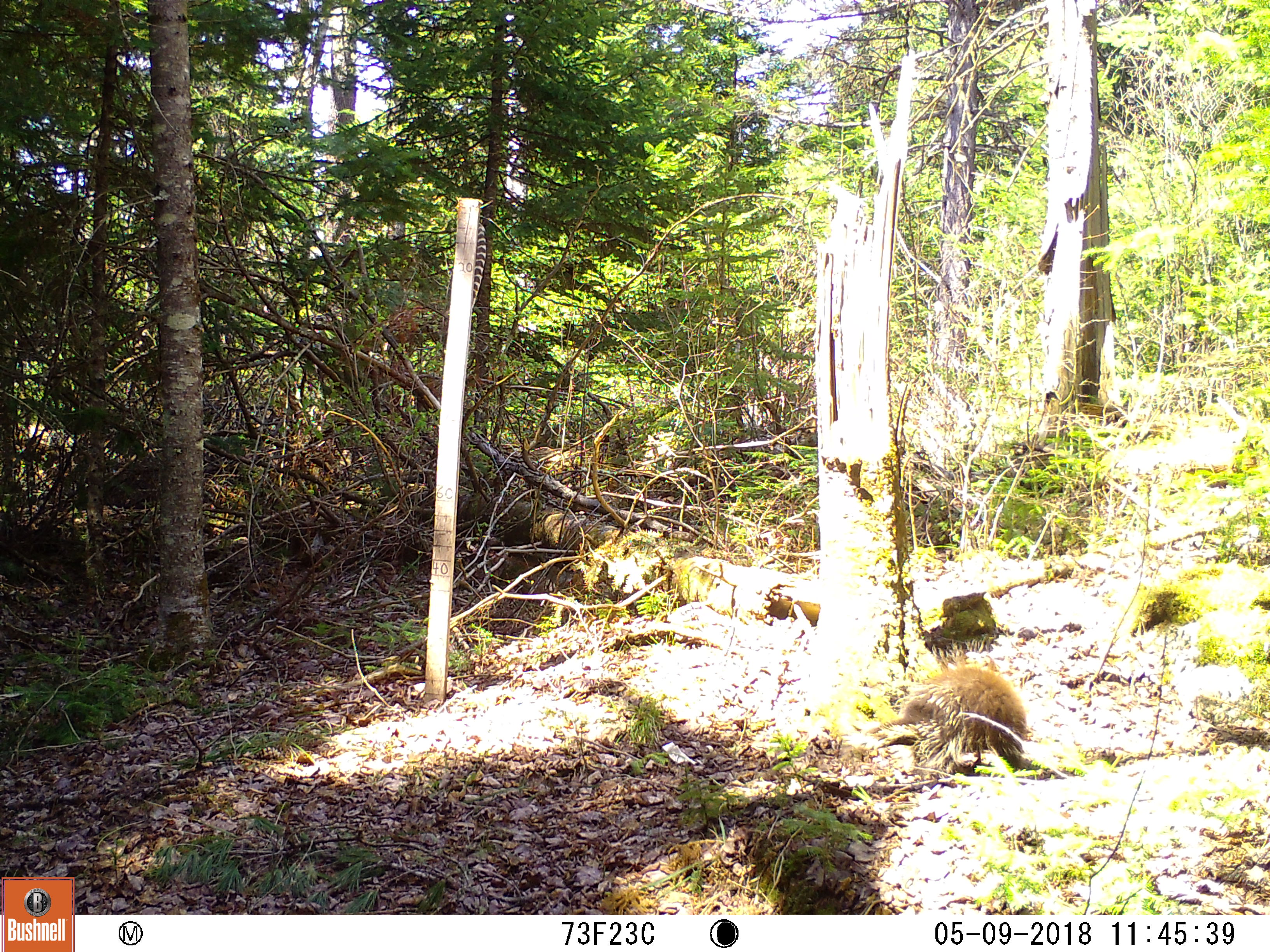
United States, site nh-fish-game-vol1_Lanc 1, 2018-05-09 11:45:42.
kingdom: Animalia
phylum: Chordata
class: Mammalia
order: Rodentia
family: Erethizontidae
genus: Erethizon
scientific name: Erethizon dorsatum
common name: porcupine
Porcupine (Erethizon dorsatum).